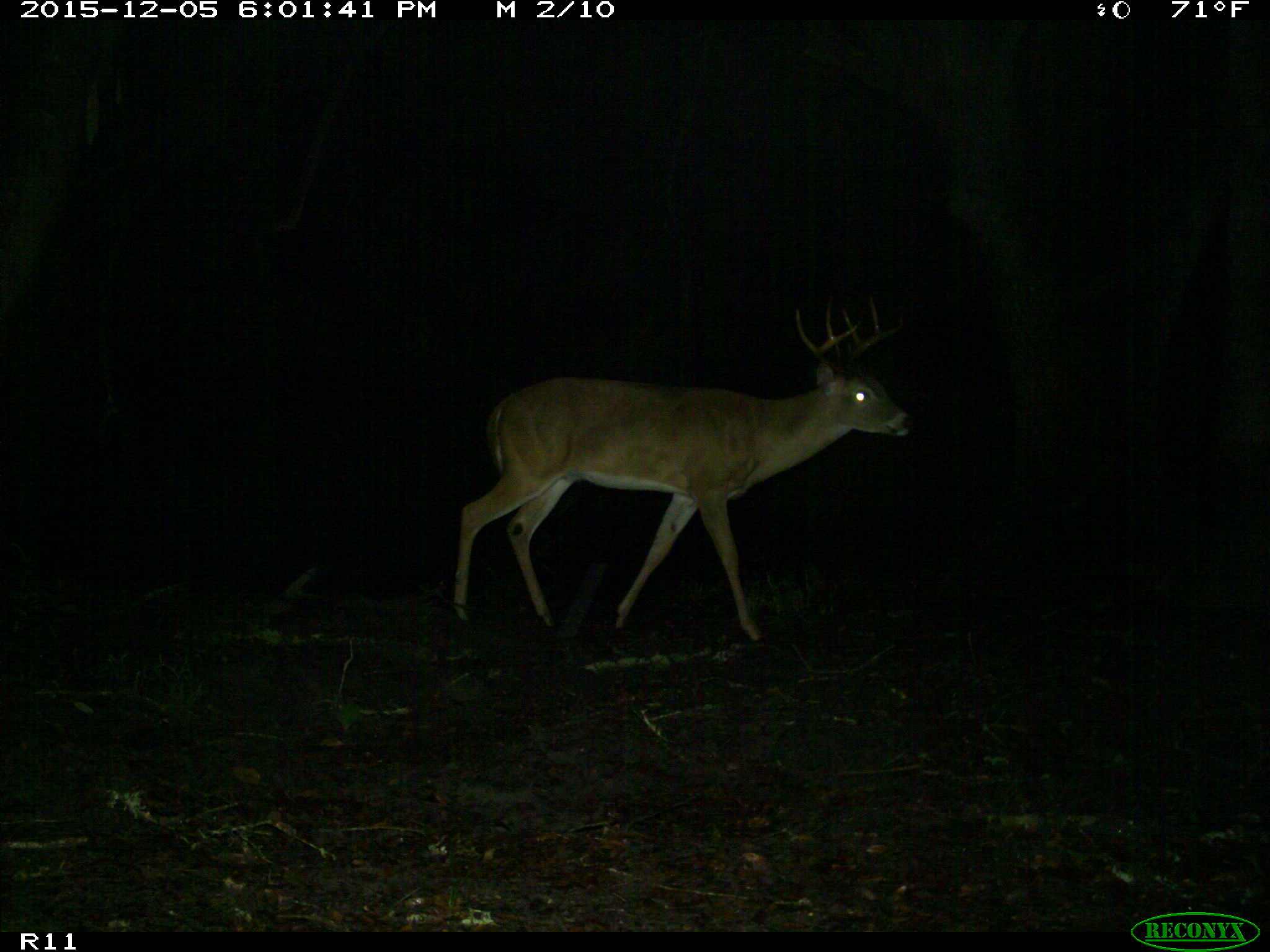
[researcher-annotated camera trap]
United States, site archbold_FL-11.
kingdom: Animalia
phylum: Chordata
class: Mammalia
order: Artiodactyla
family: Cervidae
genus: Odocoileus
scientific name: Odocoileus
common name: deer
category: unidentified deer